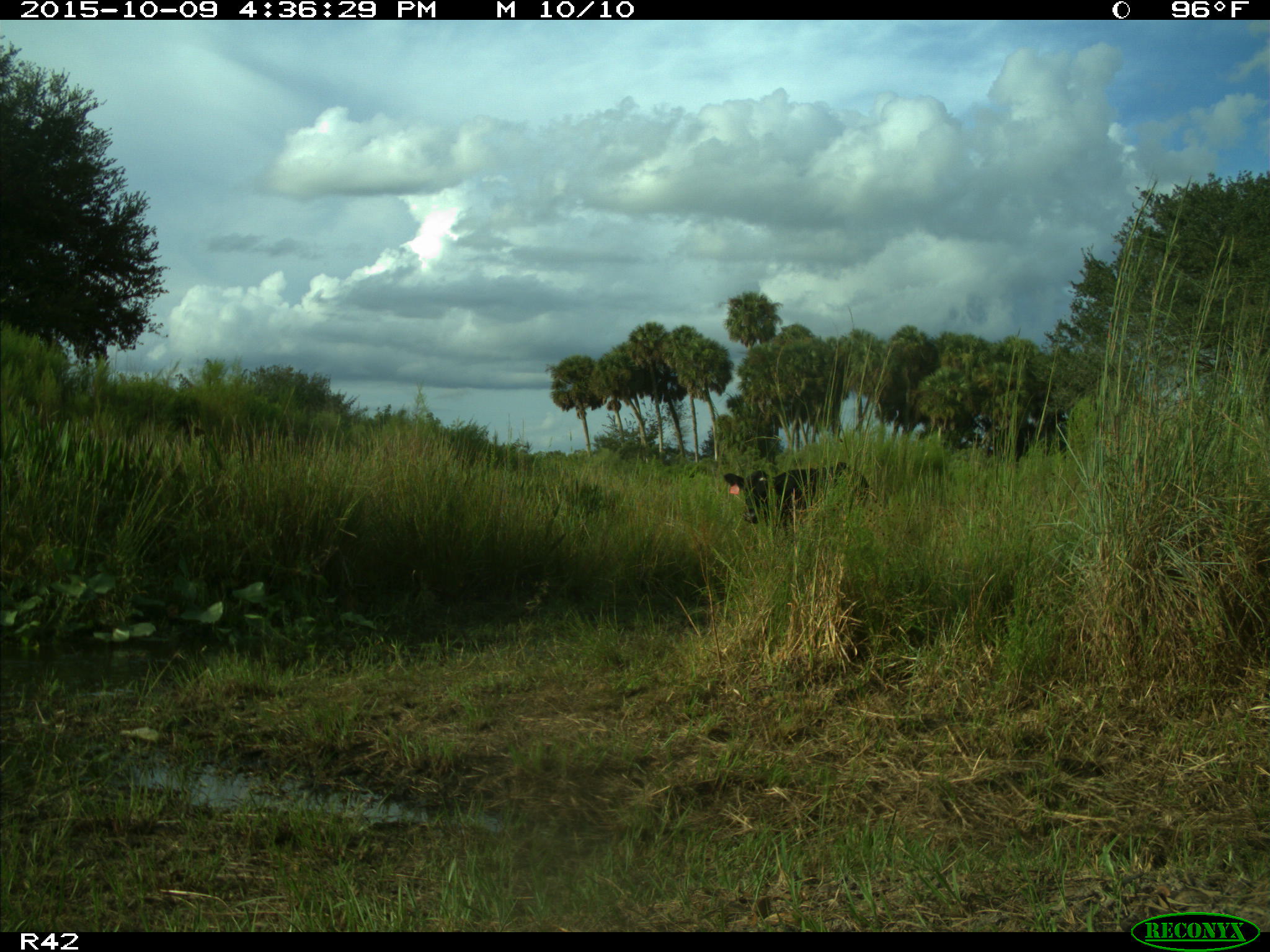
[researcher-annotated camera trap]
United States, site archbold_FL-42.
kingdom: Animalia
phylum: Chordata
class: Mammalia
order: Artiodactyla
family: Bovidae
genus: Bos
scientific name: Bos taurus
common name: domestic cow